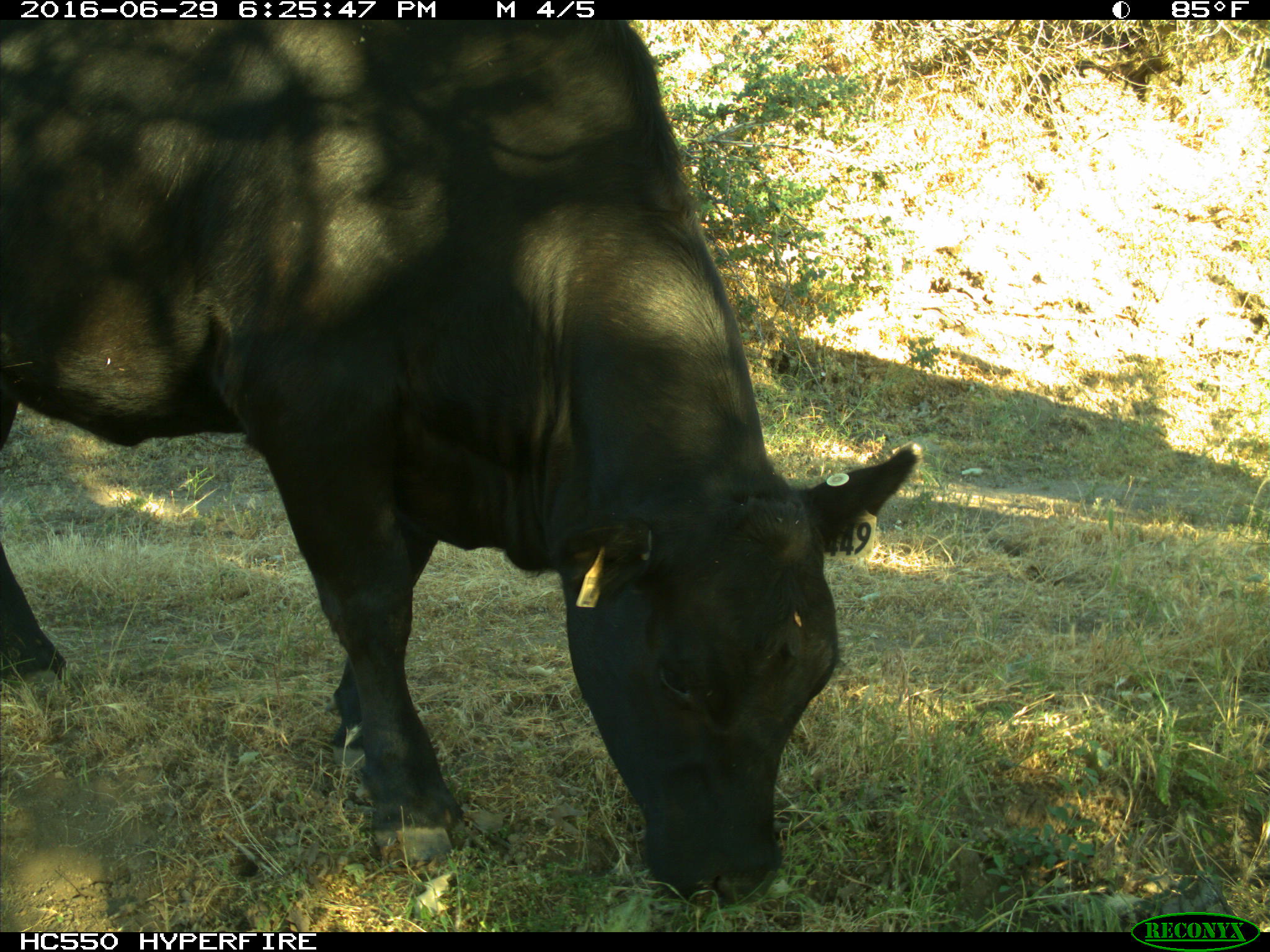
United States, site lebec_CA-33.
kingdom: Animalia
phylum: Chordata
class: Mammalia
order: Artiodactyla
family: Bovidae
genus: Bos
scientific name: Bos taurus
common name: domestic cow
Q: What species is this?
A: Bos taurus (domestic cow).